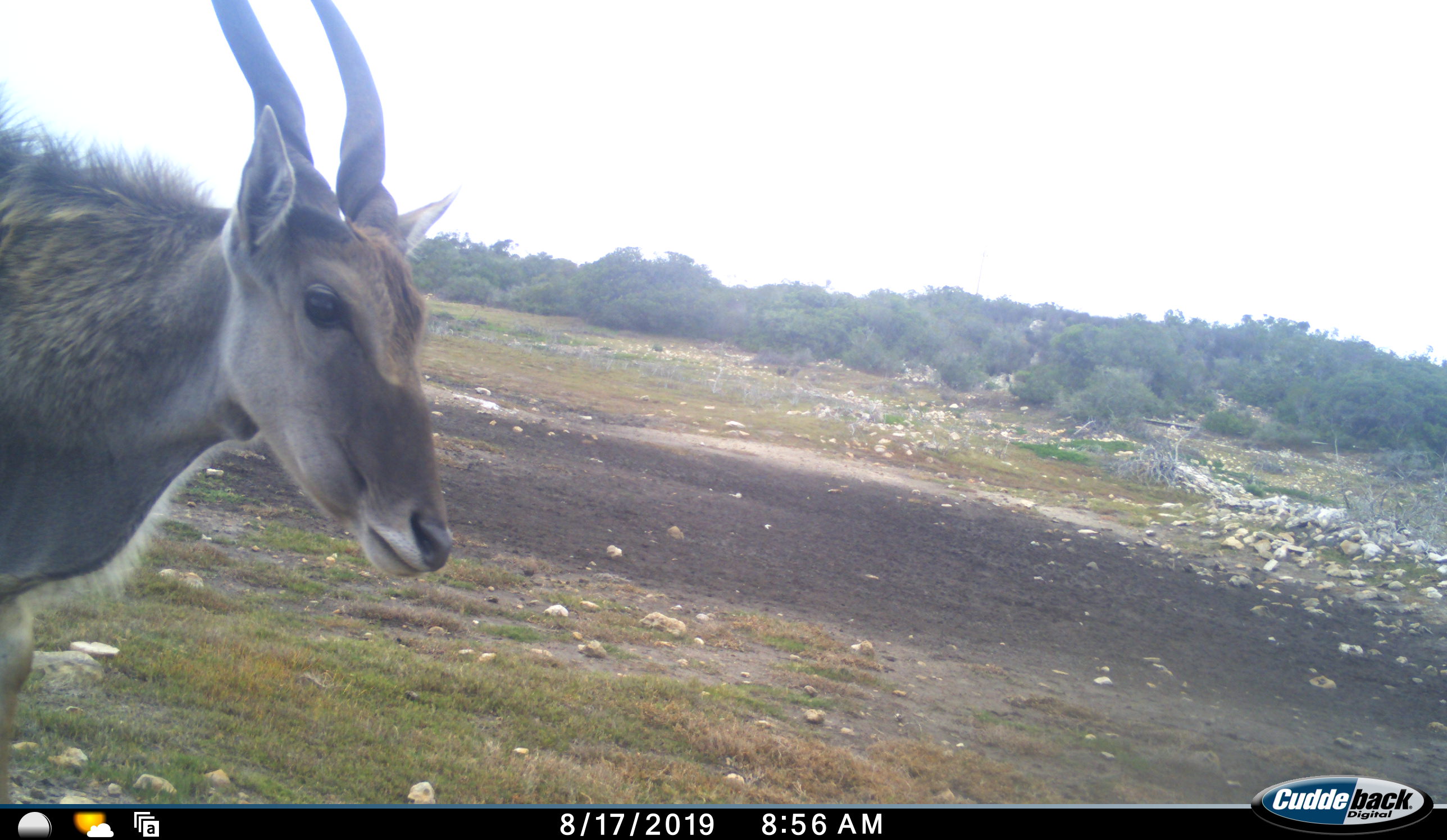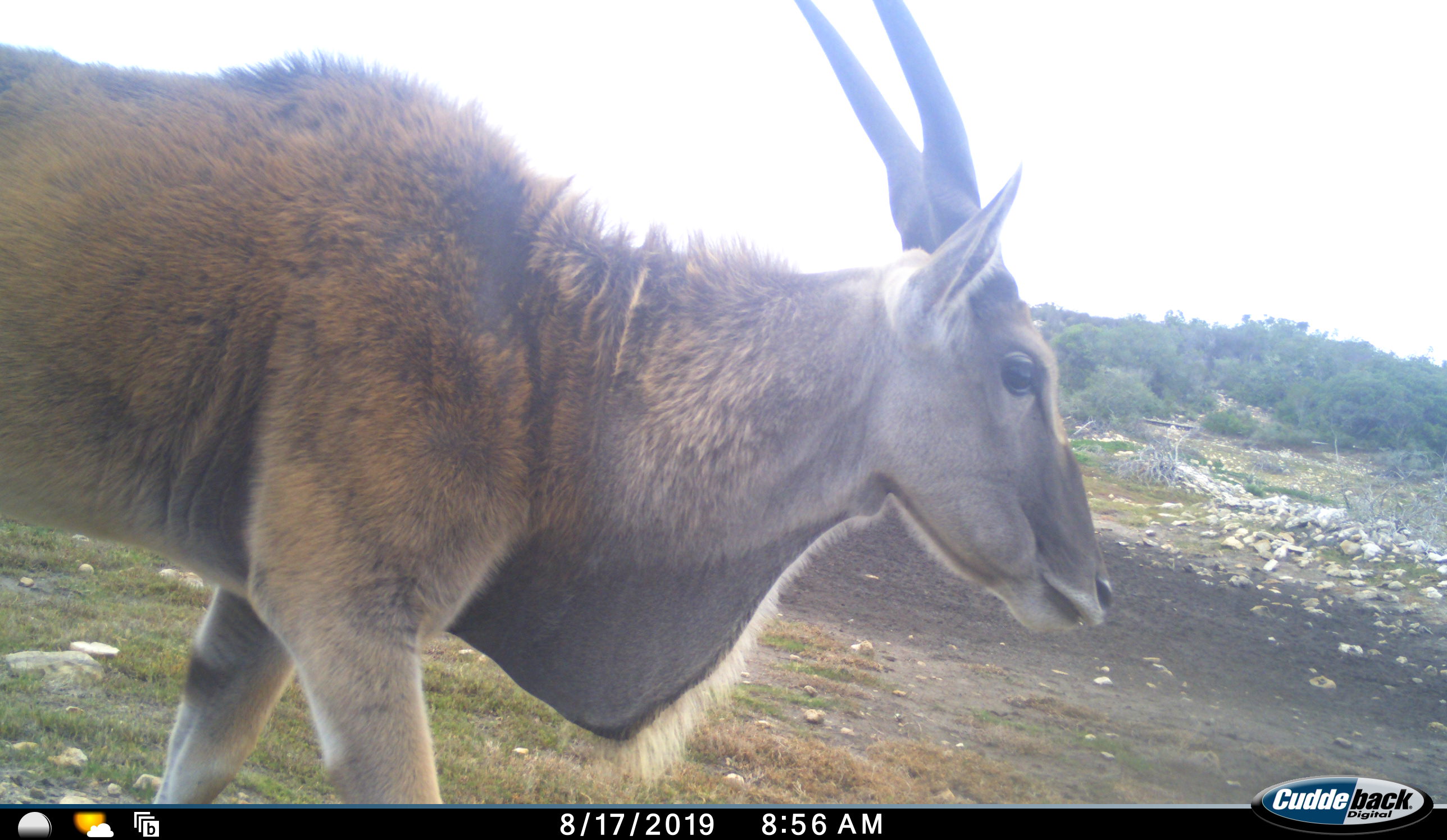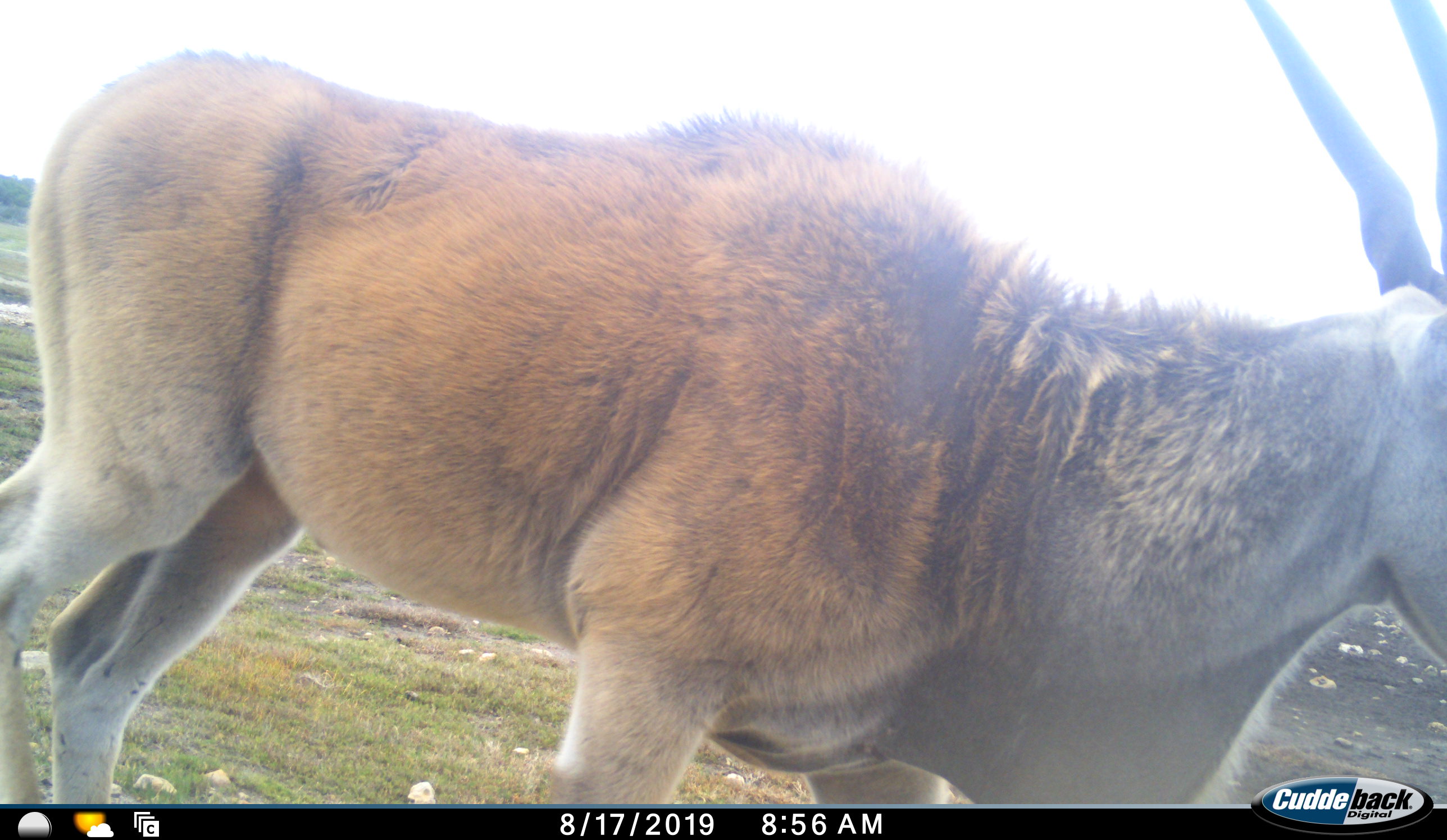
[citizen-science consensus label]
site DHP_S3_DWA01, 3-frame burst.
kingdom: Animalia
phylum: Chordata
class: Mammalia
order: Artiodactyla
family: Bovidae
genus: Tragelaphus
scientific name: Tragelaphus oryx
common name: eland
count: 1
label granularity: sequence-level